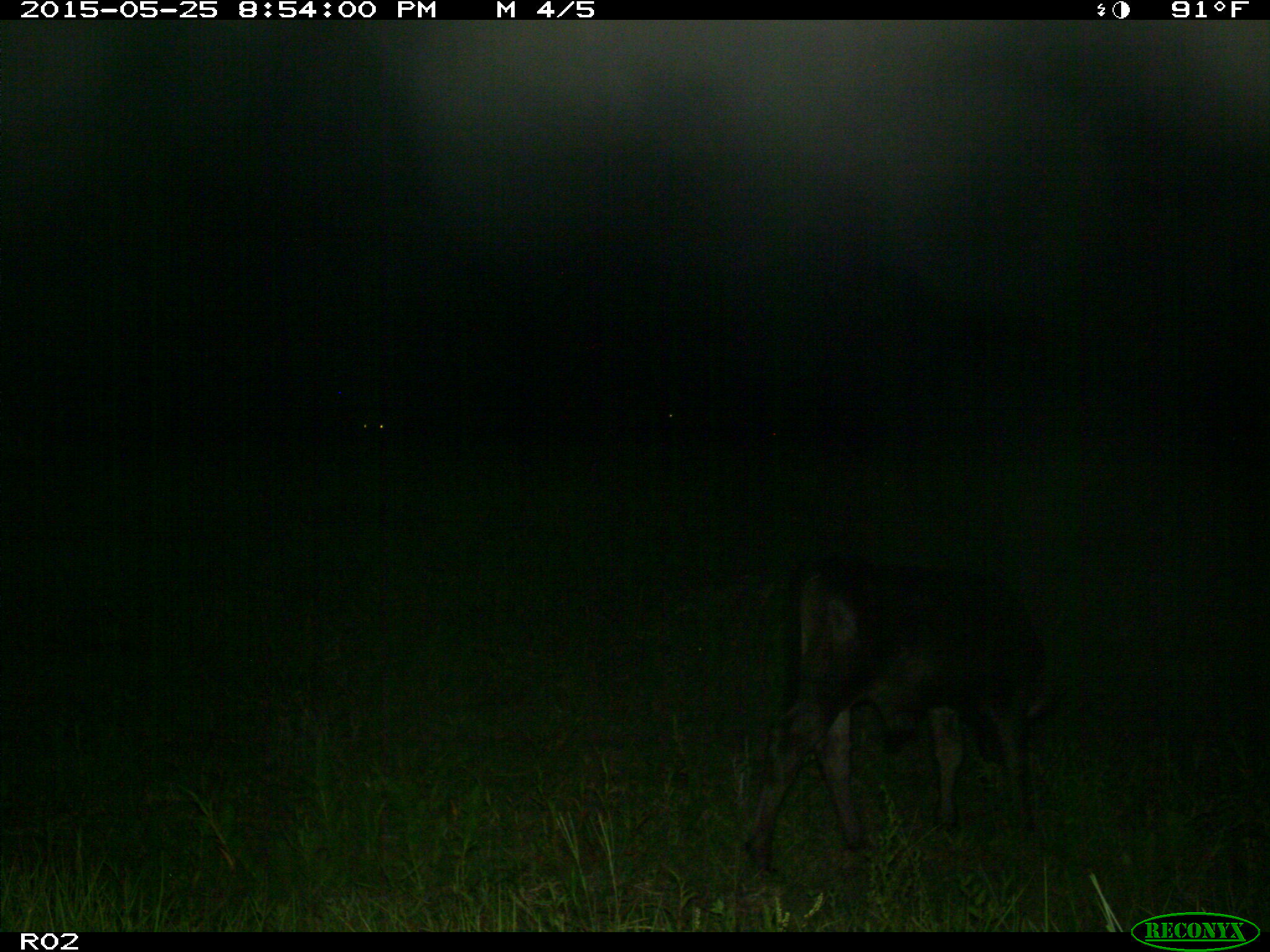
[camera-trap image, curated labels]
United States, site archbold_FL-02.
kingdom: Animalia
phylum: Chordata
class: Mammalia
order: Artiodactyla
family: Bovidae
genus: Bos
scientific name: Bos taurus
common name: domestic cow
Bos taurus (domestic cow).